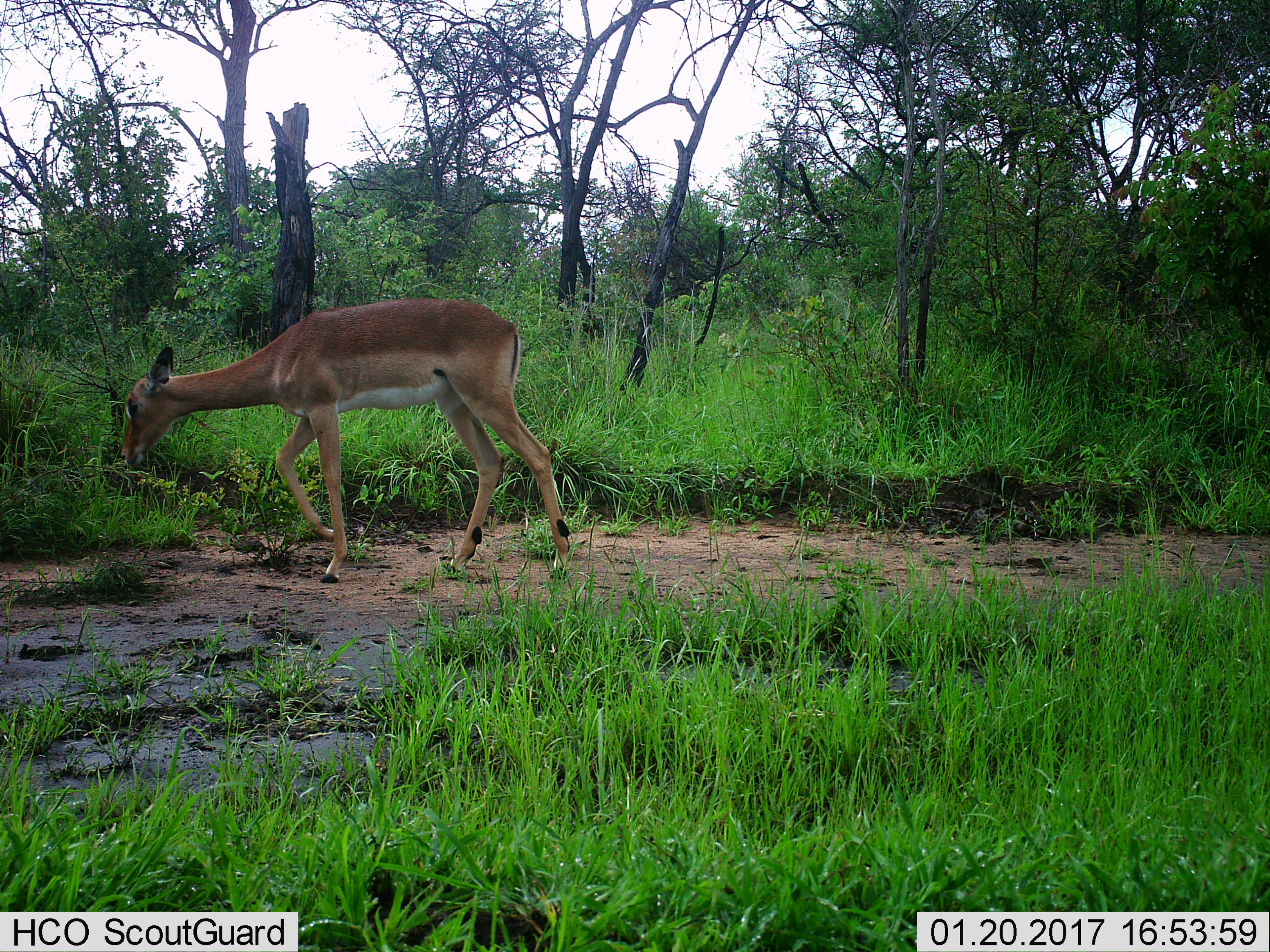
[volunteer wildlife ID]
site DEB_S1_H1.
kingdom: Animalia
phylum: Chordata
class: Mammalia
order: Artiodactyla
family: Bovidae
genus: Aepyceros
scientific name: Aepyceros melampus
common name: impala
Impala (Aepyceros melampus), count 1. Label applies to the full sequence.